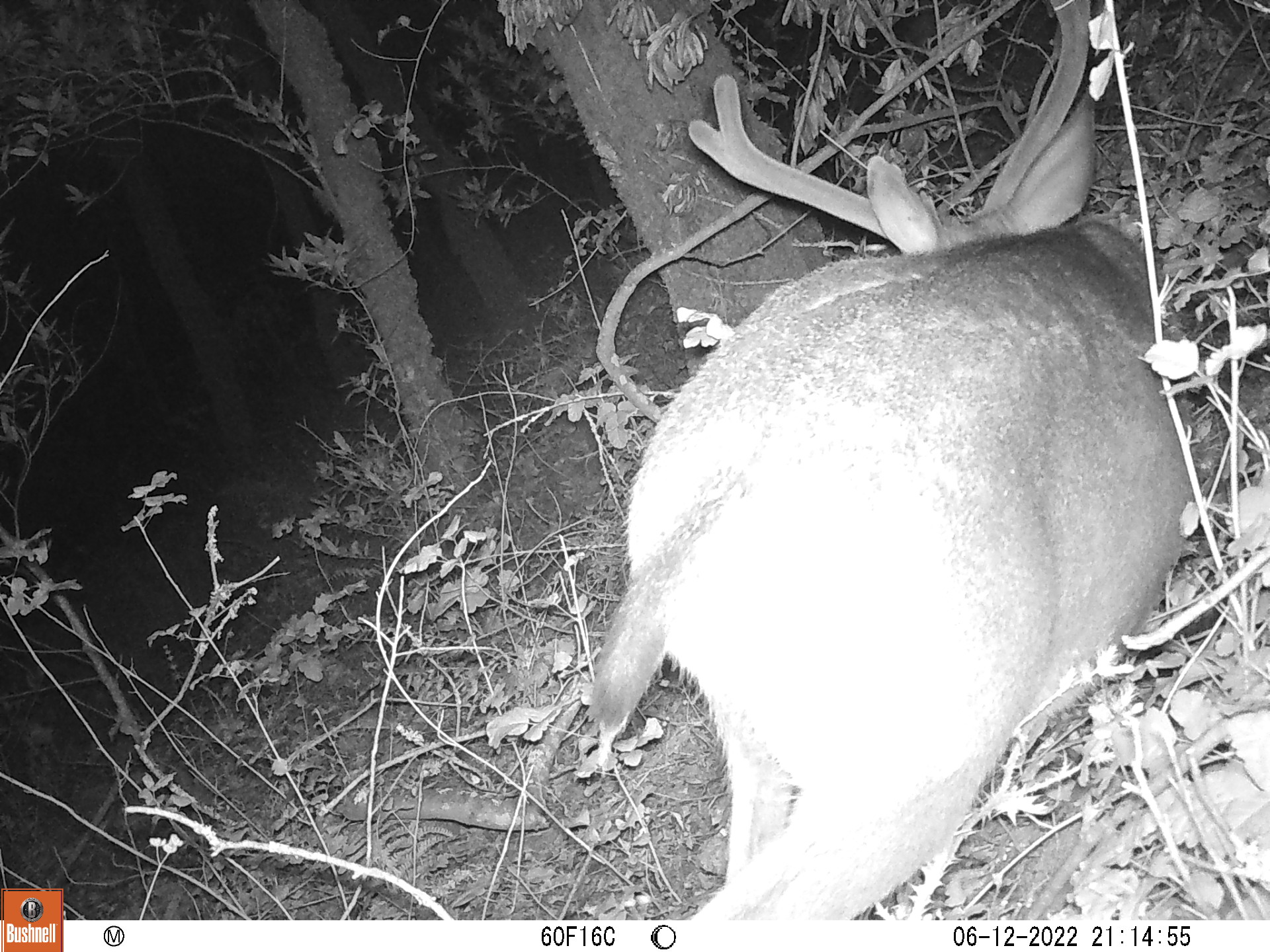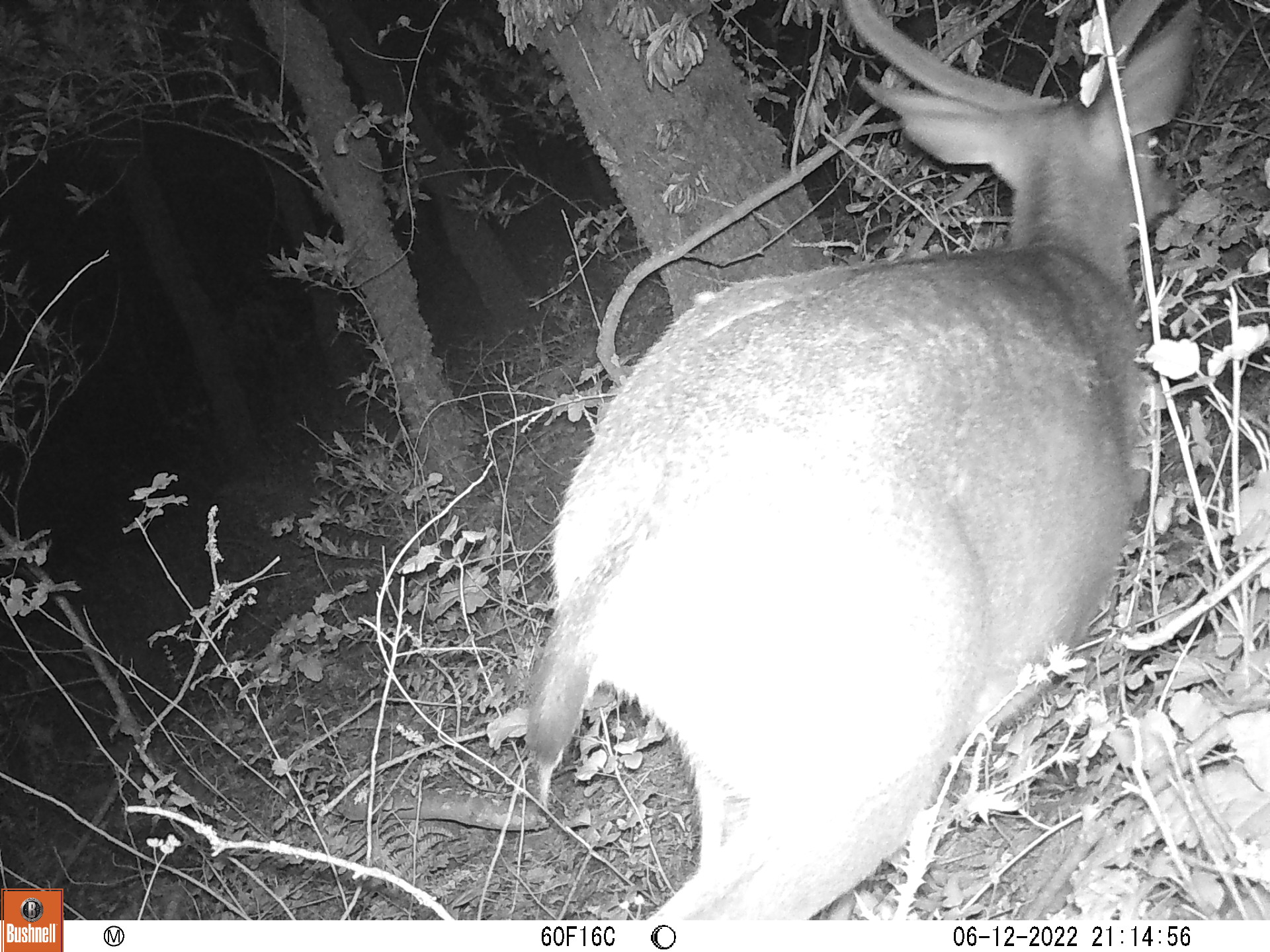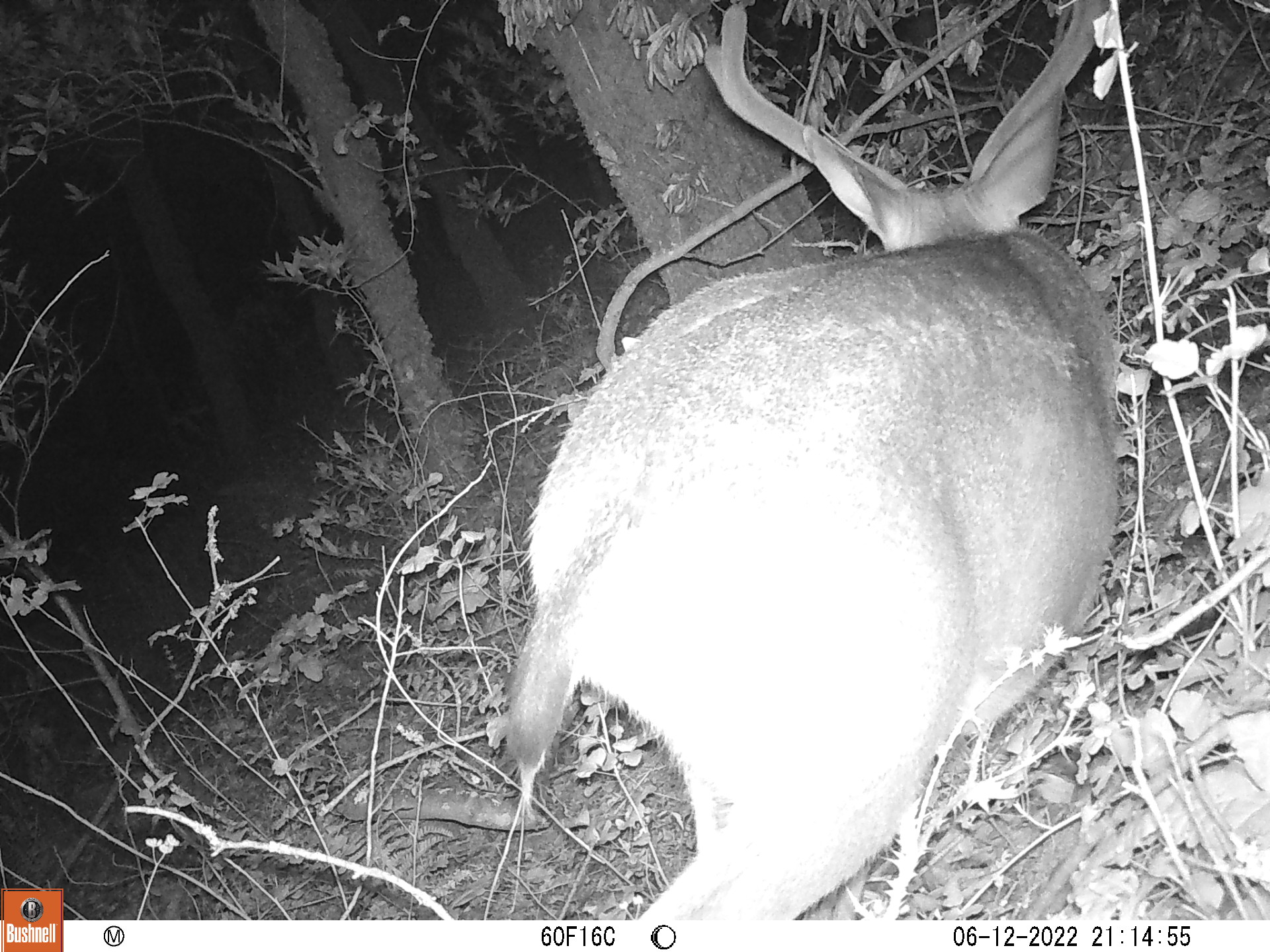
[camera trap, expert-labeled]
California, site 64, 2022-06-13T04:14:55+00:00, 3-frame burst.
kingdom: Animalia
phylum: Chordata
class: Mammalia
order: Artiodactyla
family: Cervidae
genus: Odocoileus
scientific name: Odocoileus hemionus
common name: mule deer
Mule deer (Odocoileus hemionus).